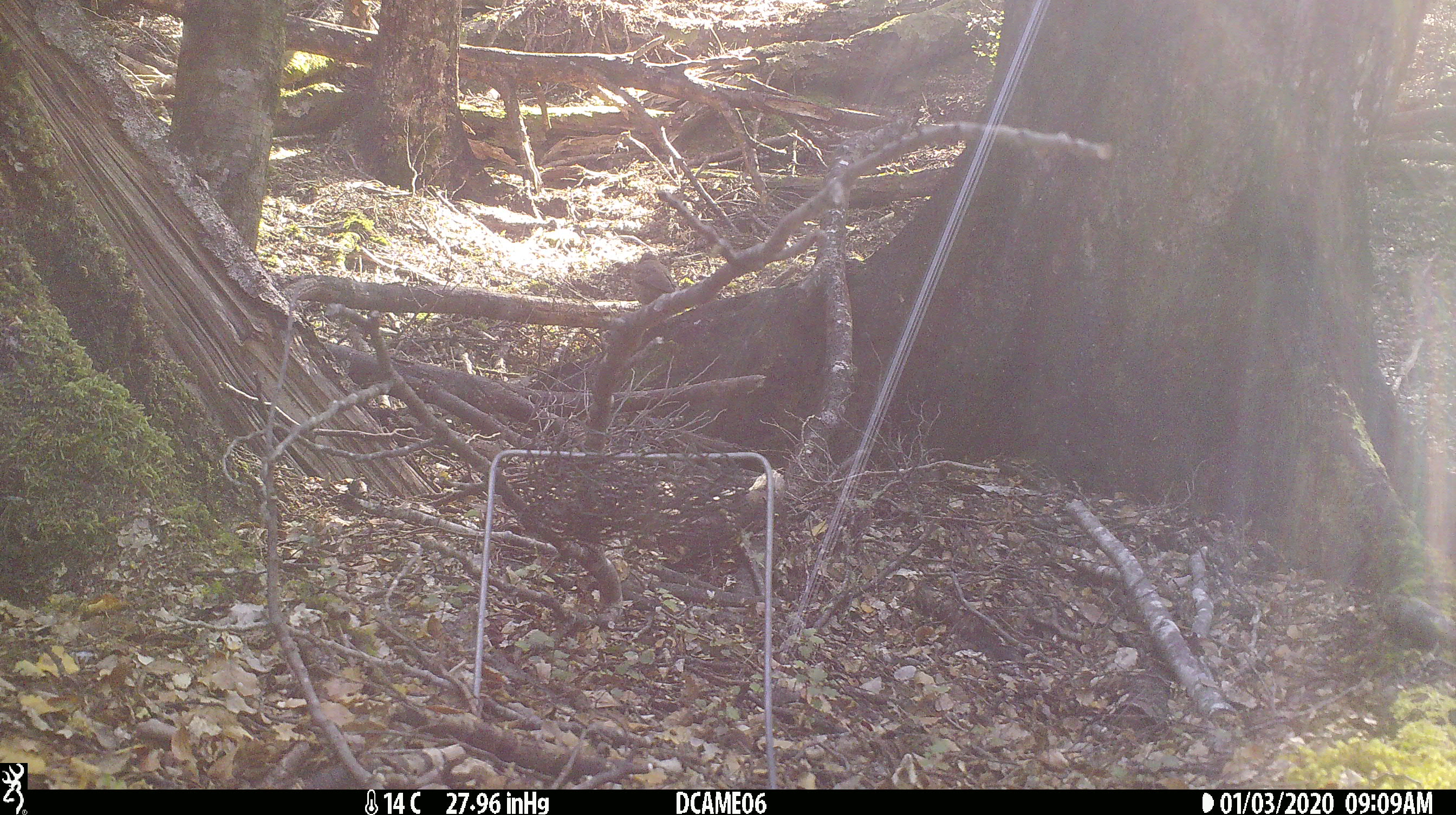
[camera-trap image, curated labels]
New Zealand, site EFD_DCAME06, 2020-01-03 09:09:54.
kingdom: Animalia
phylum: Chordata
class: Aves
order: Passeriformes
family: Turdidae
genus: Turdus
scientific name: Turdus merula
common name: eurasian blackbird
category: blackbird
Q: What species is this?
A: Blackbird (eurasian blackbird) (Turdus merula).